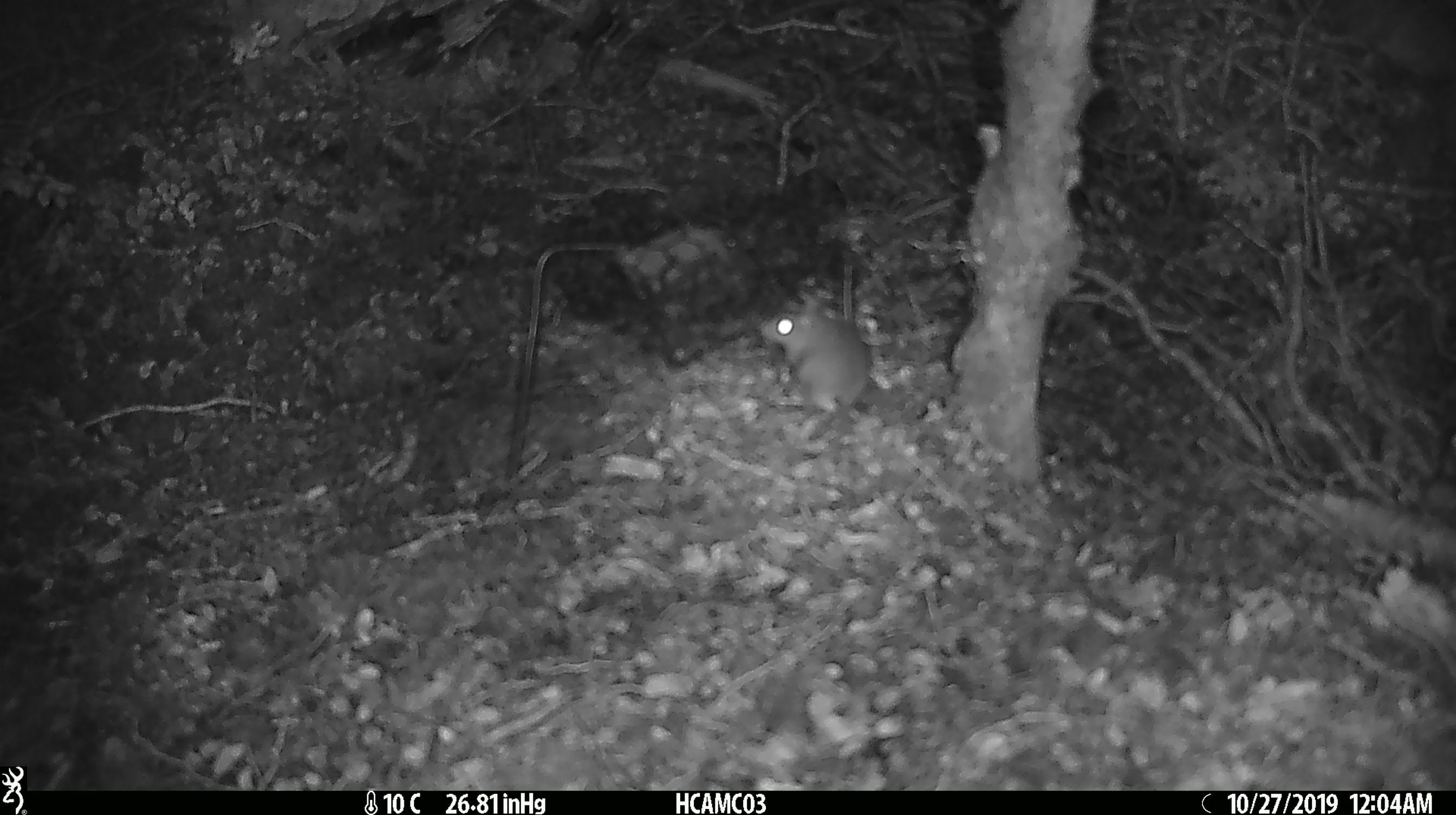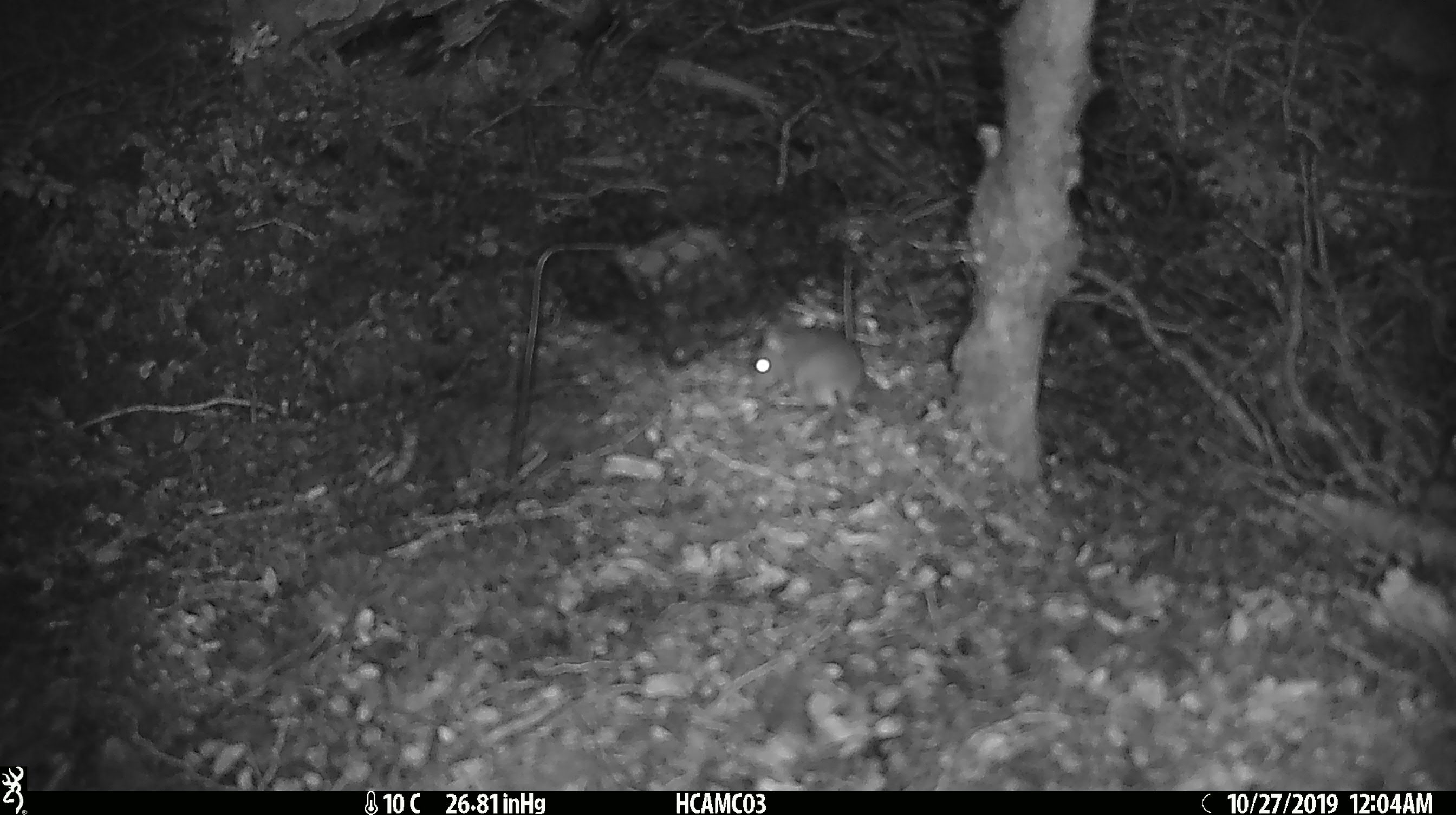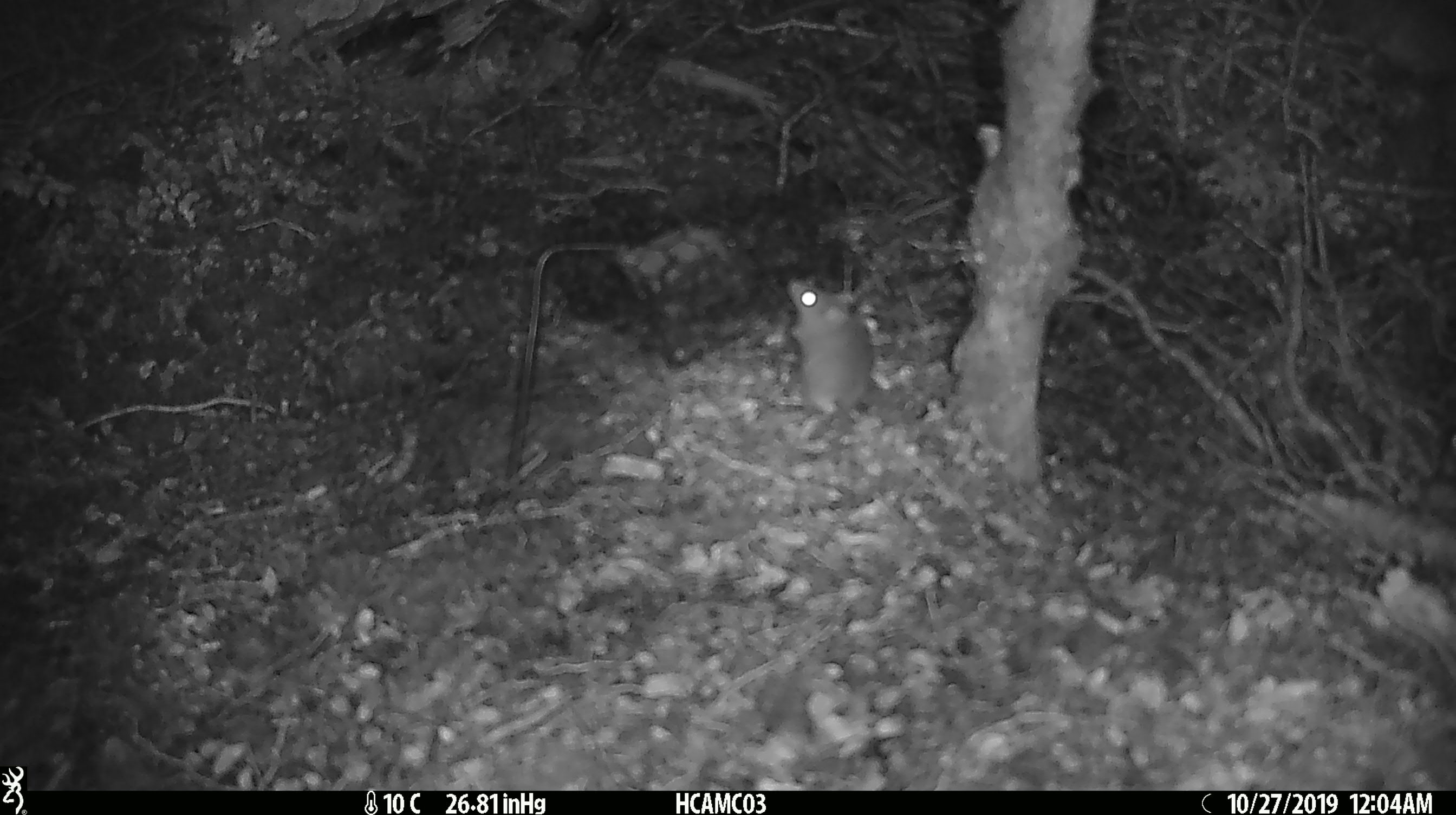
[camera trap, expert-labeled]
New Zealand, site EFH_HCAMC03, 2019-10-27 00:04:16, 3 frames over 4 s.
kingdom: Animalia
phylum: Chordata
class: Mammalia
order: Rodentia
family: Muridae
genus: Mus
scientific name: Mus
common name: mouse